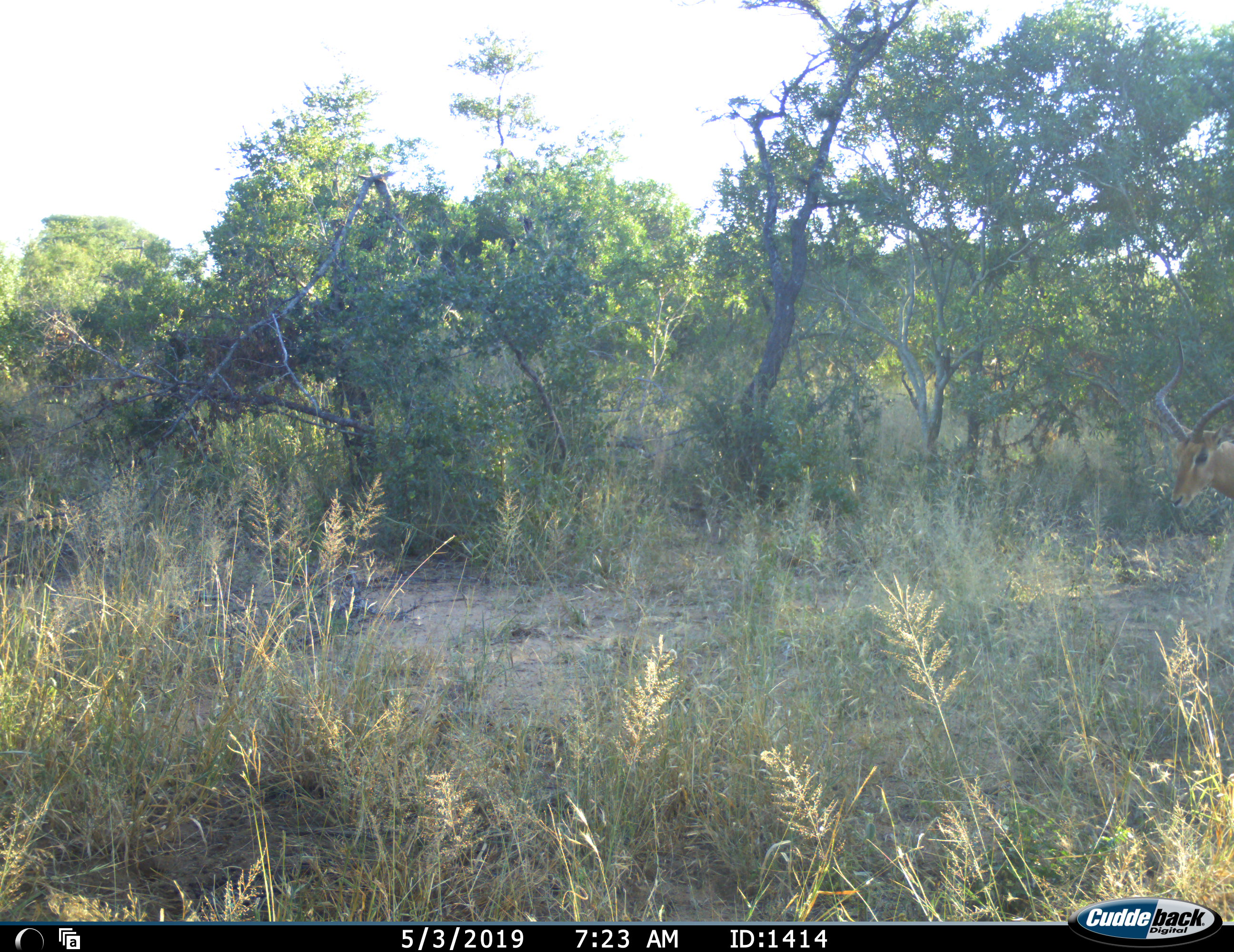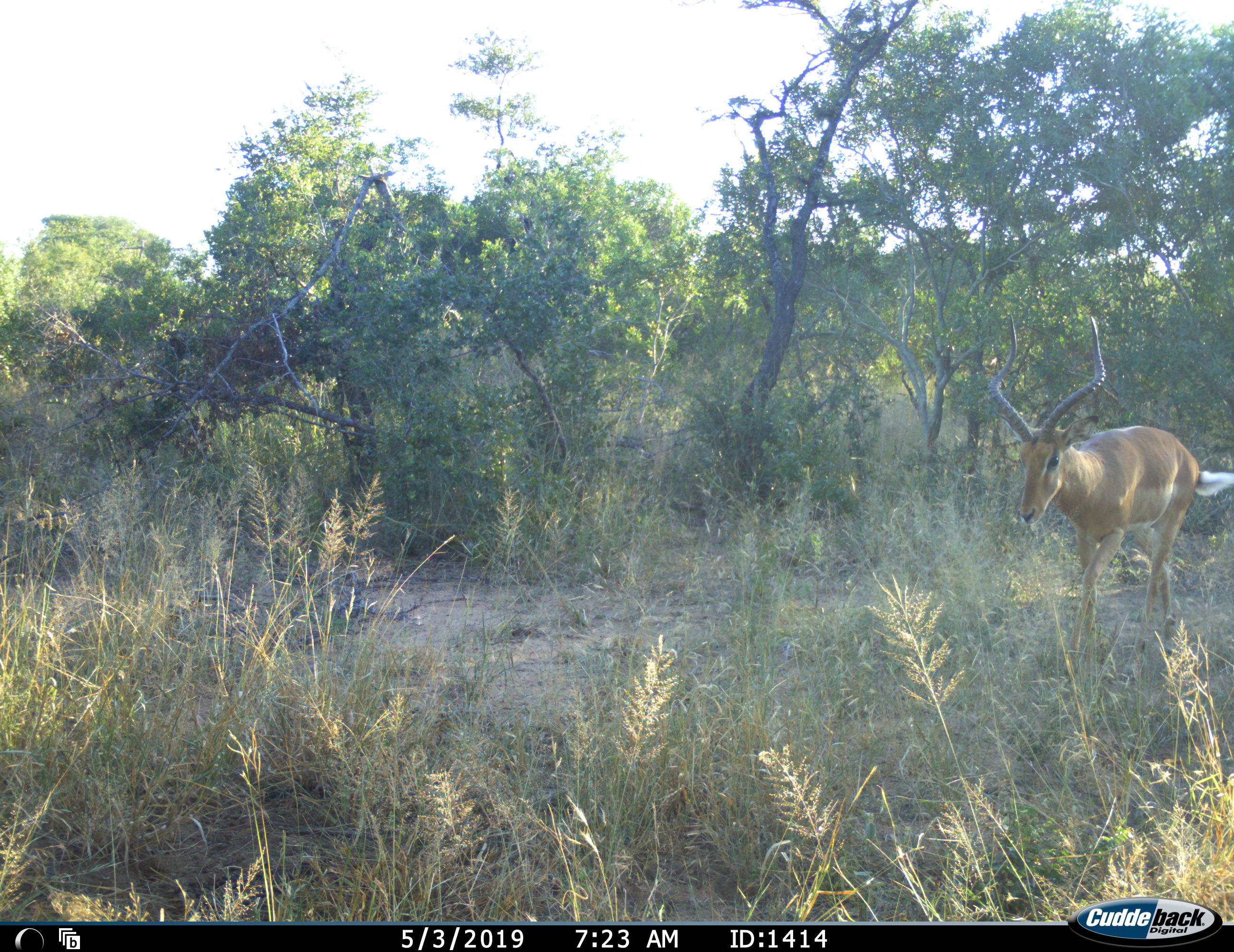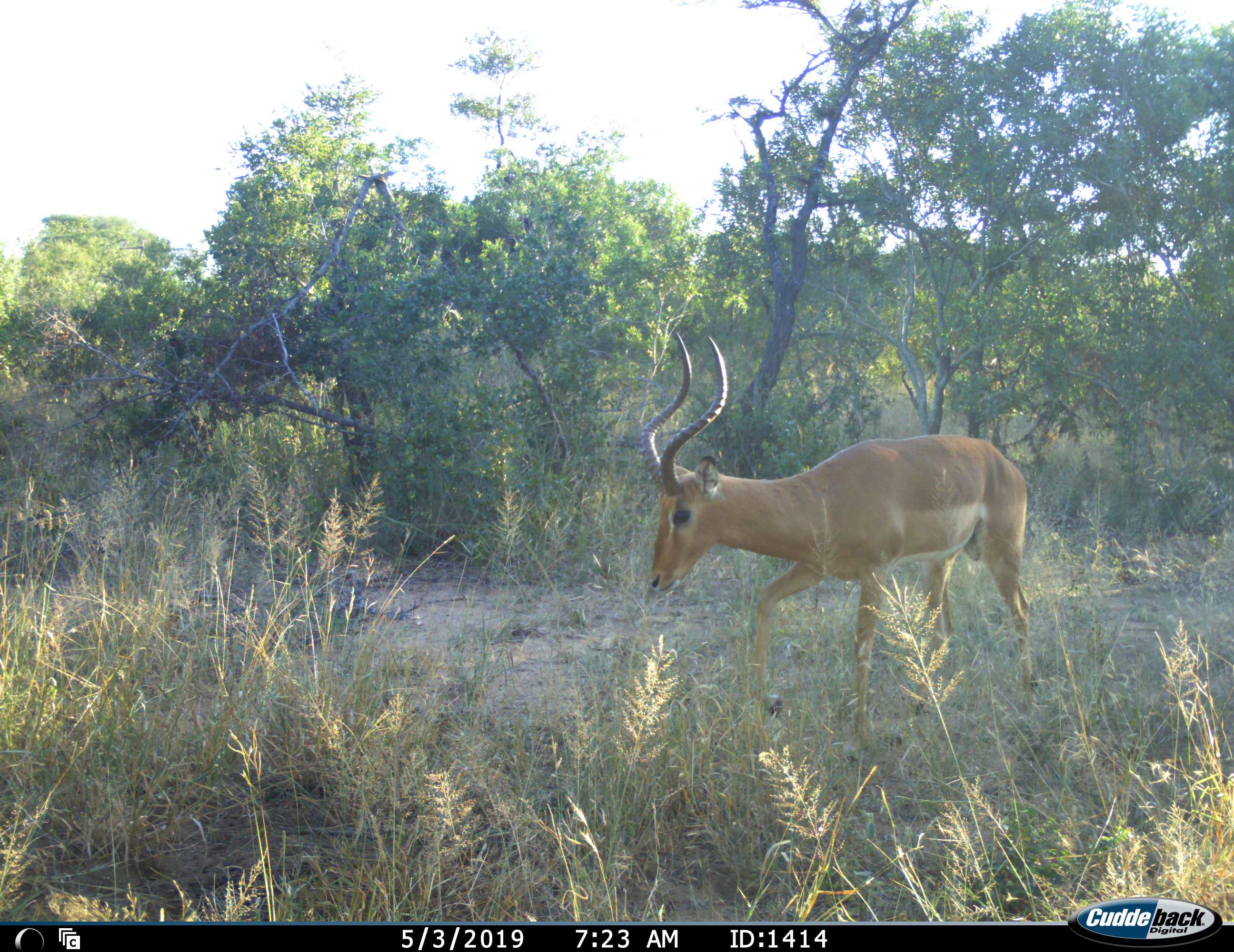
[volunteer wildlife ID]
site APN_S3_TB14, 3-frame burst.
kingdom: Animalia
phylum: Chordata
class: Mammalia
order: Artiodactyla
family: Bovidae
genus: Aepyceros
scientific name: Aepyceros melampus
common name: impala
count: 1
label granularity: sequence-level